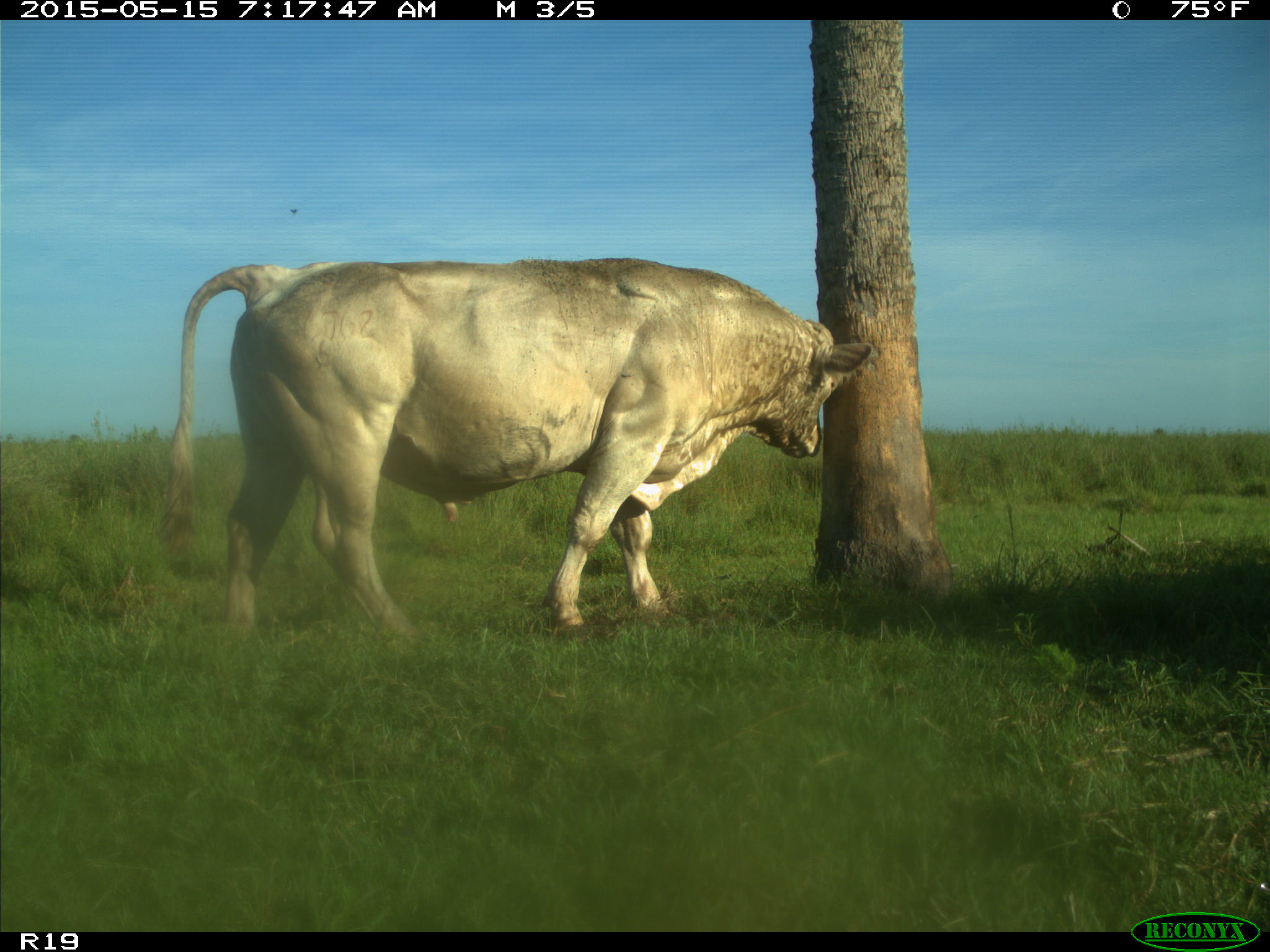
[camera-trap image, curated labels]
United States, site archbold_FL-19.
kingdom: Animalia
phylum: Chordata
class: Mammalia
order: Artiodactyla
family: Bovidae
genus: Bos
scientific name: Bos taurus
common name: domestic cow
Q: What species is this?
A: Bos taurus (domestic cow).